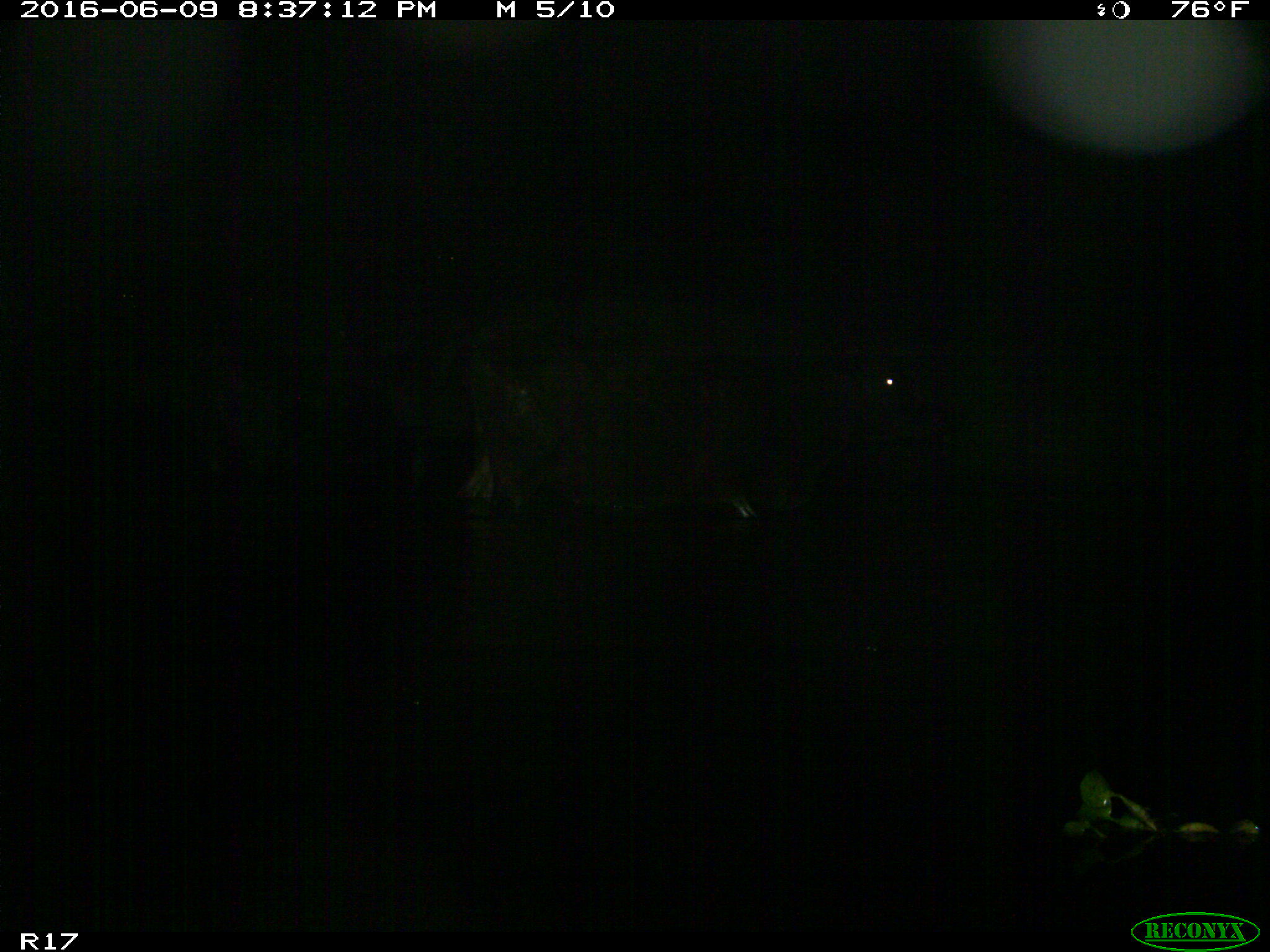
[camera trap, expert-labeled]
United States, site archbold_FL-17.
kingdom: Animalia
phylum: Chordata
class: Mammalia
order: Artiodactyla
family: Bovidae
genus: Bos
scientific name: Bos taurus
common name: domestic cow